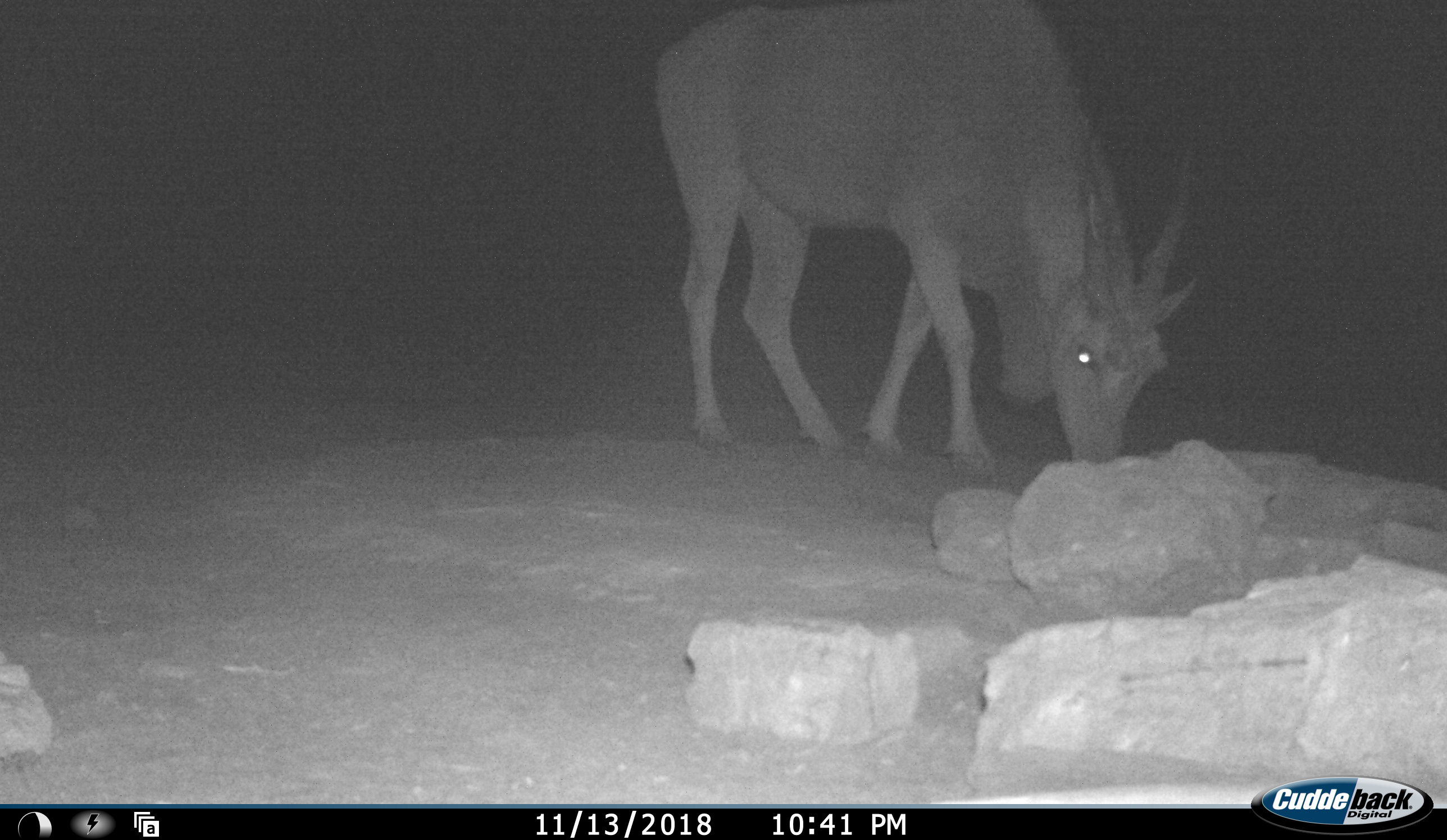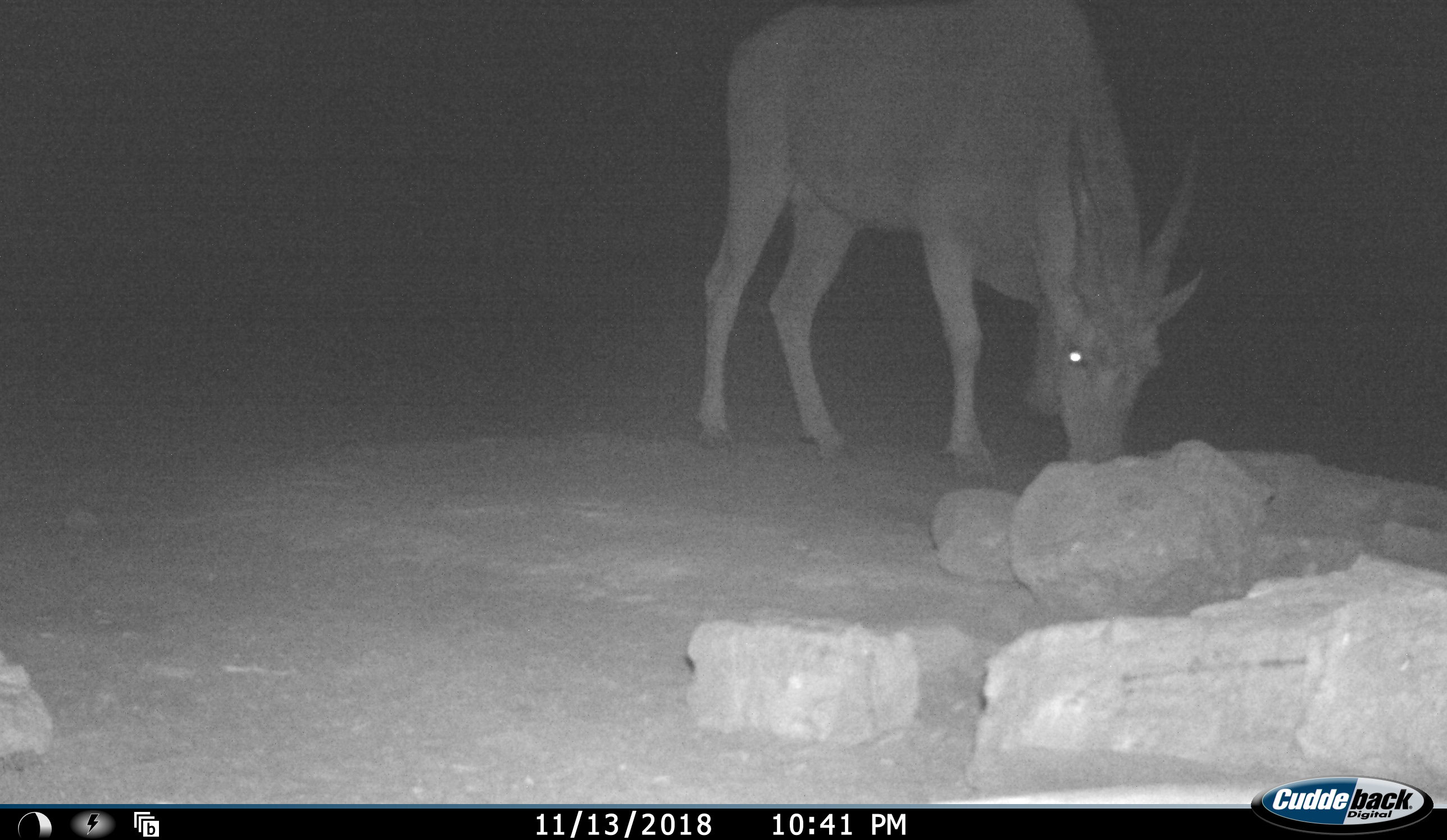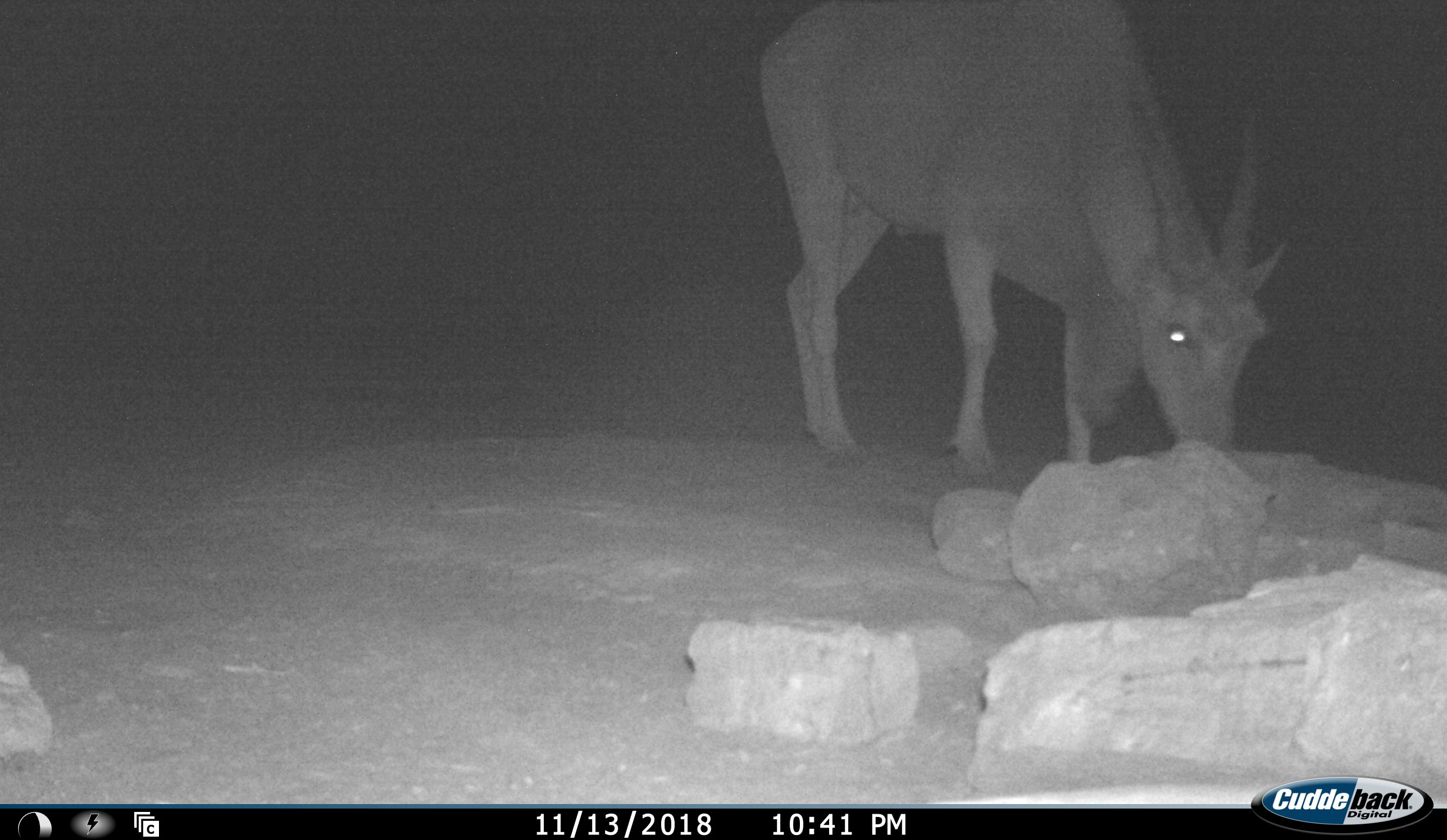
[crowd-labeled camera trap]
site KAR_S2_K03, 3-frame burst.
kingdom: Animalia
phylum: Chordata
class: Mammalia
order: Artiodactyla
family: Bovidae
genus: Tragelaphus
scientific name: Tragelaphus oryx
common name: eland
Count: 1.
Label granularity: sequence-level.